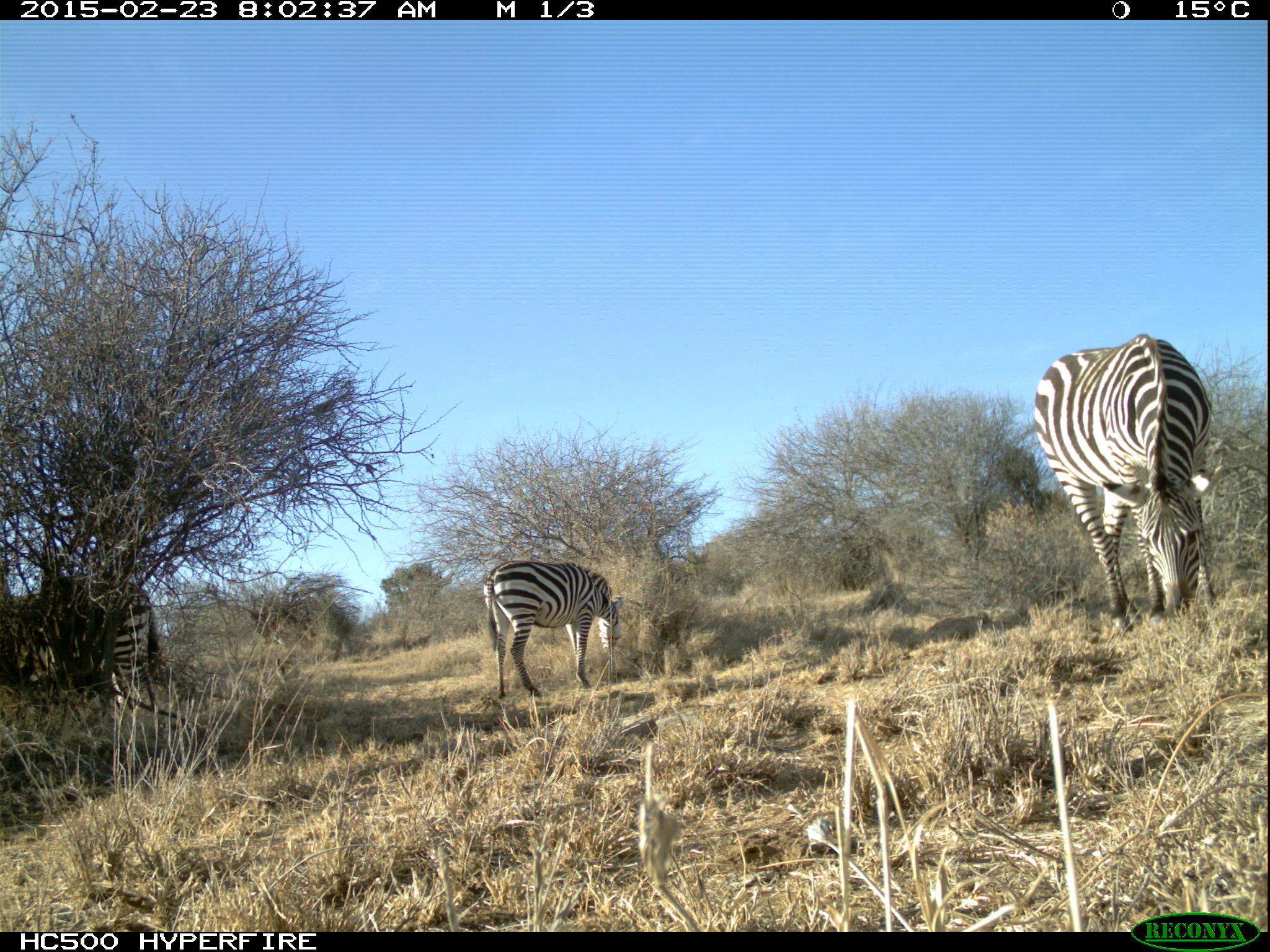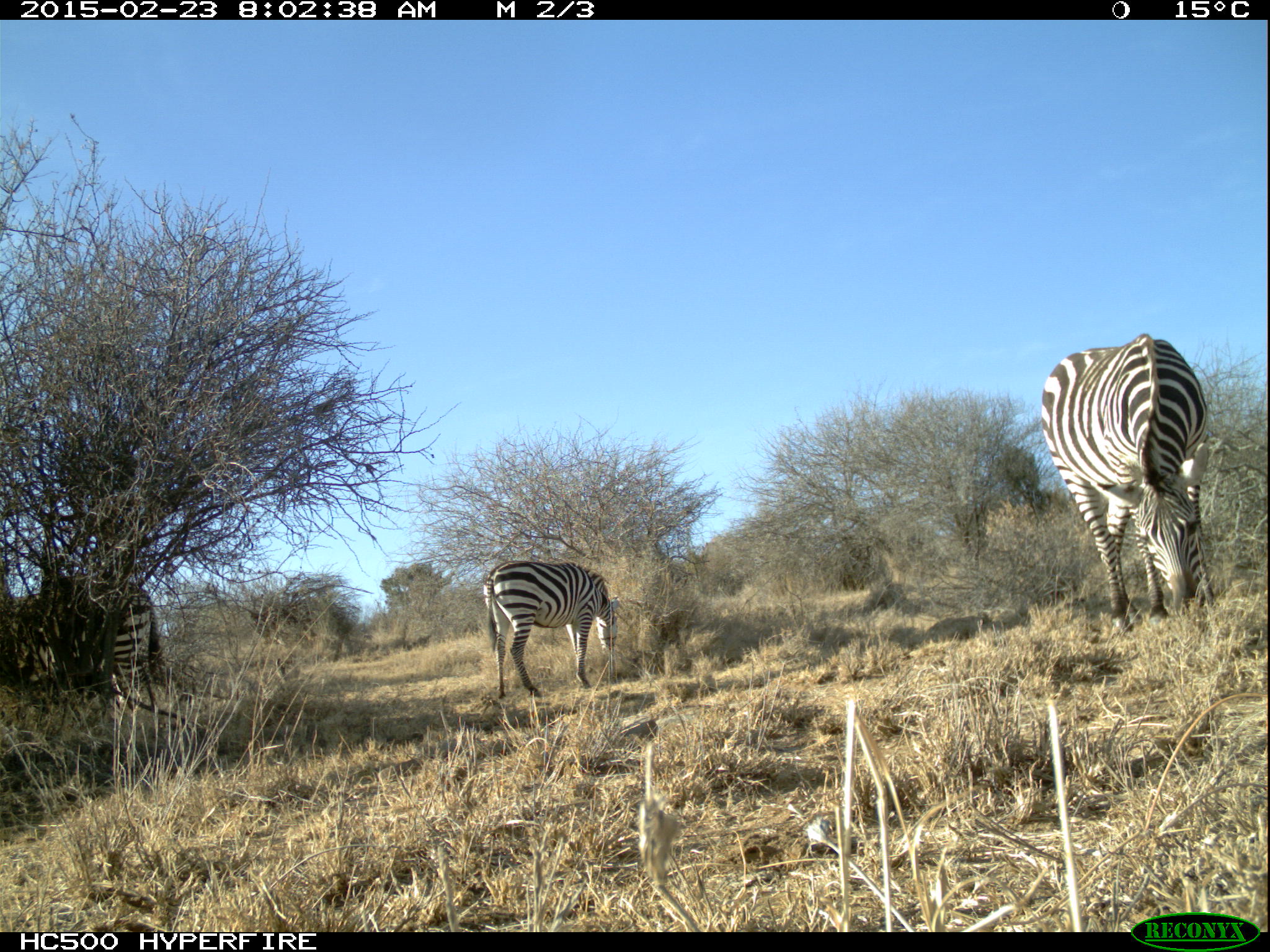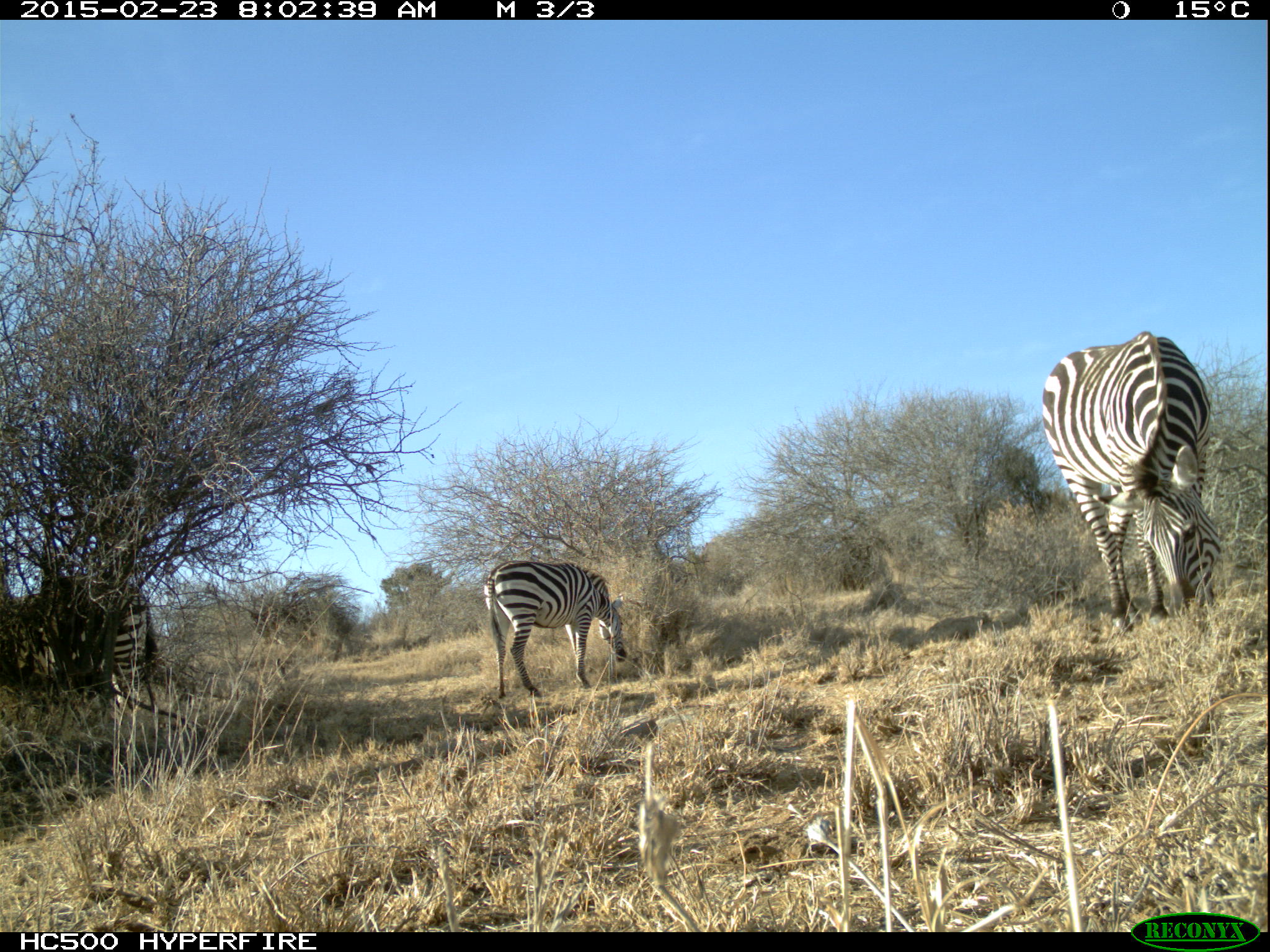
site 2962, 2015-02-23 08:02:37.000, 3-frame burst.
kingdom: Animalia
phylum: Chordata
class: Mammalia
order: Perissodactyla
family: Equidae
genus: Equus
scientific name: Equus quagga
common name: plains zebra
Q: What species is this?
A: Equus quagga (plains zebra).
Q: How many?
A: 6.